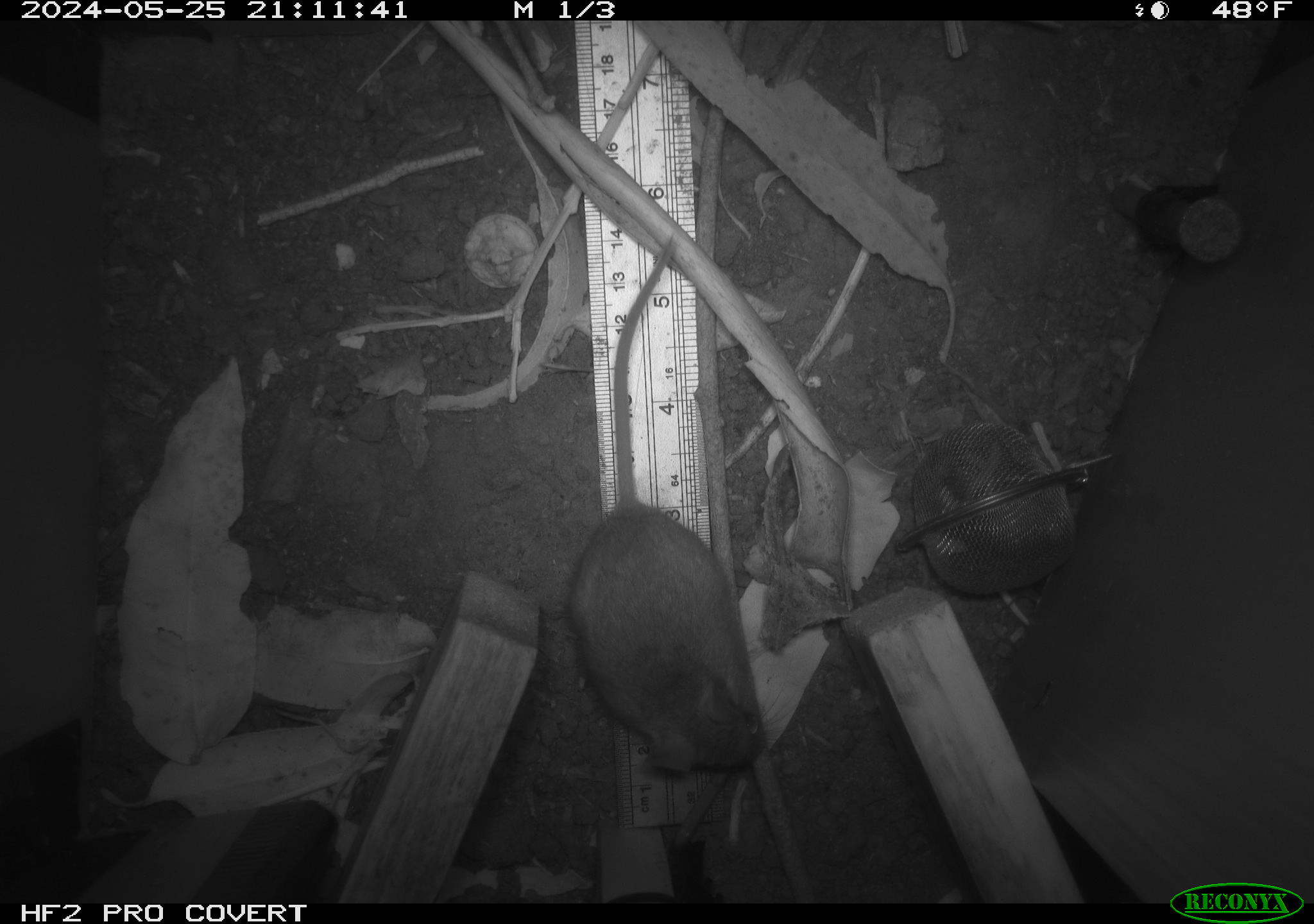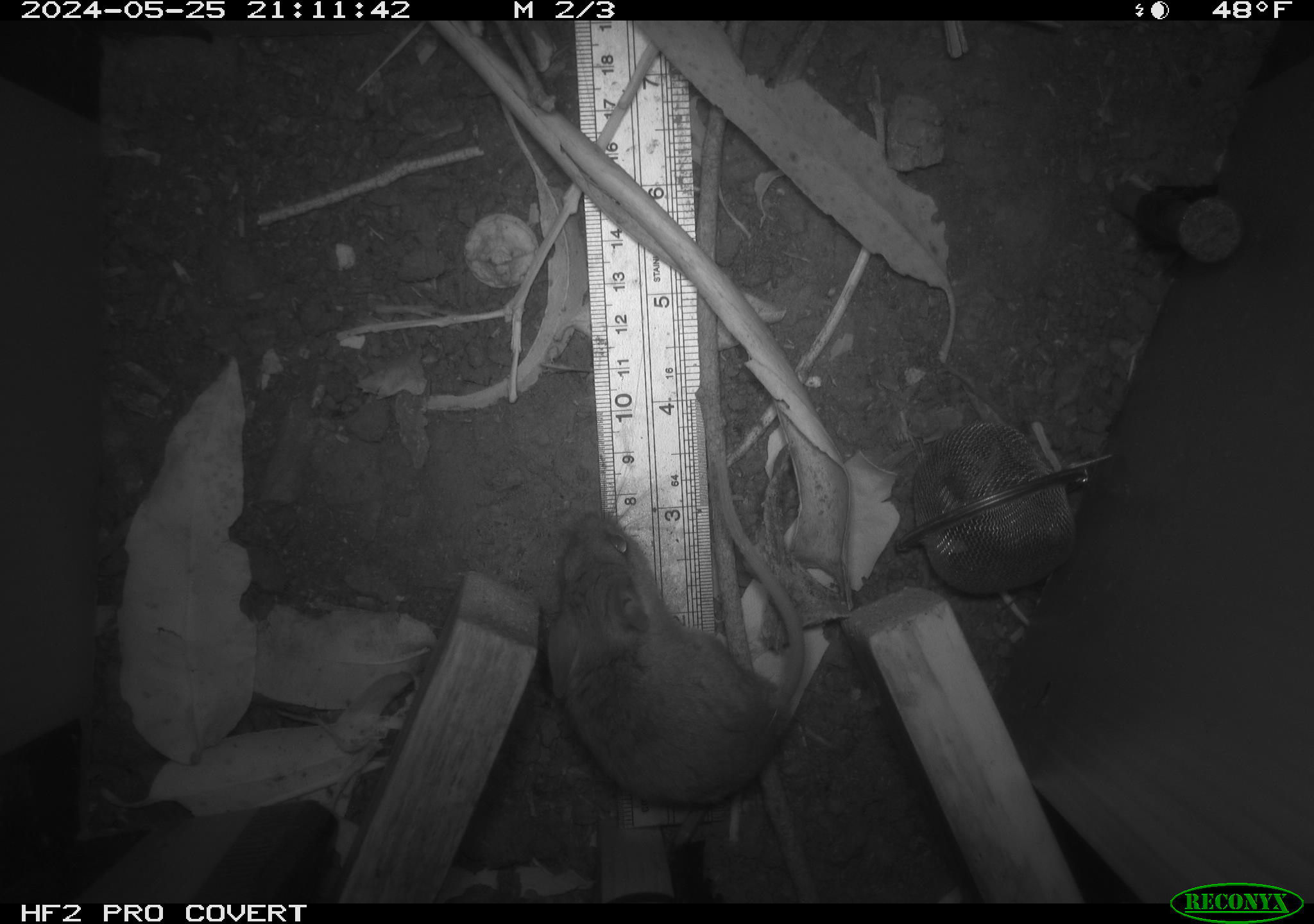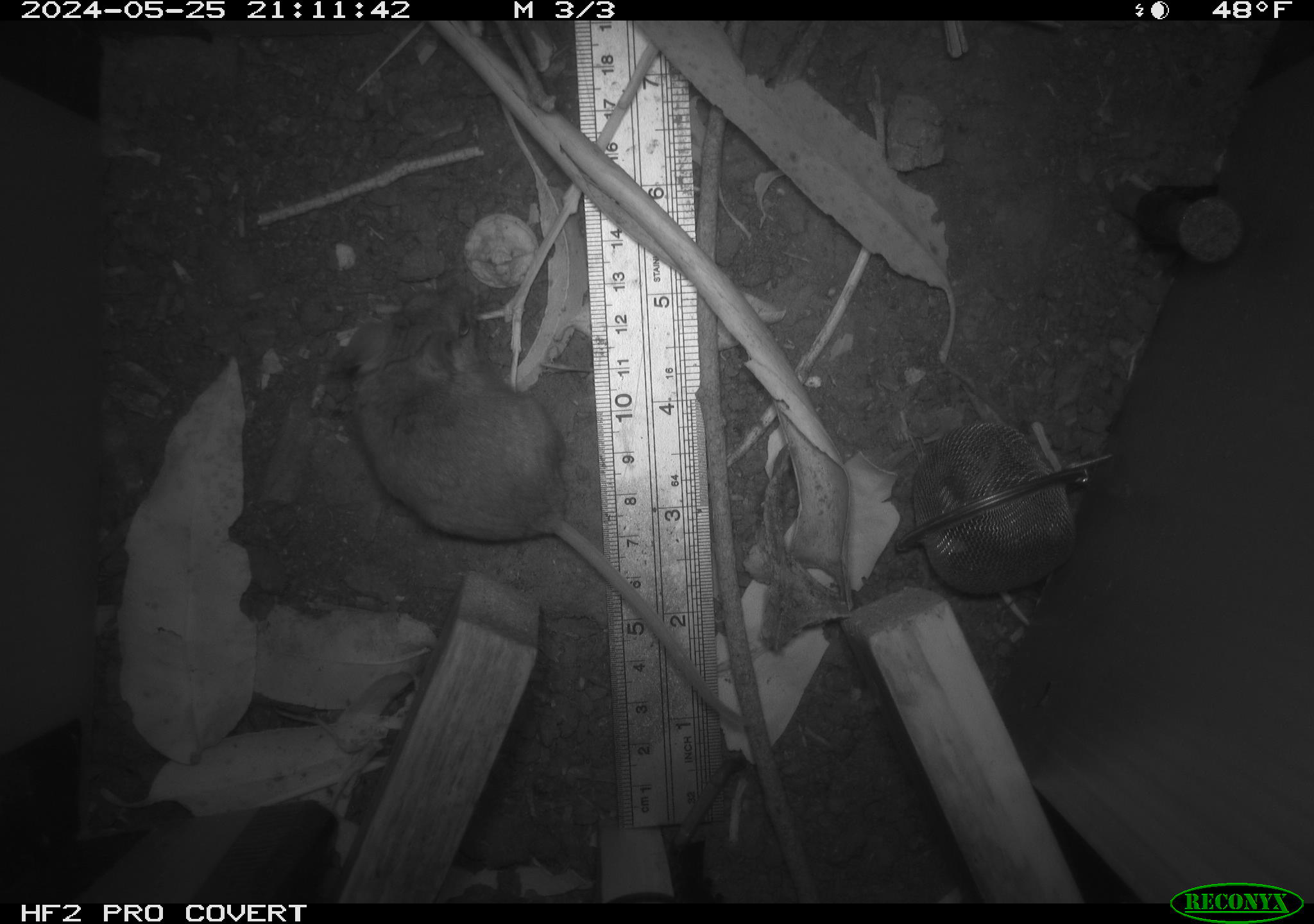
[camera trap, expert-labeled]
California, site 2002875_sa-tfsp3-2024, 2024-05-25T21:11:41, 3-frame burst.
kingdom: Animalia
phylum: Chordata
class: Mammalia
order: Rodentia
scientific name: Rodentia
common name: rodent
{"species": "rodent (Rodentia)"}